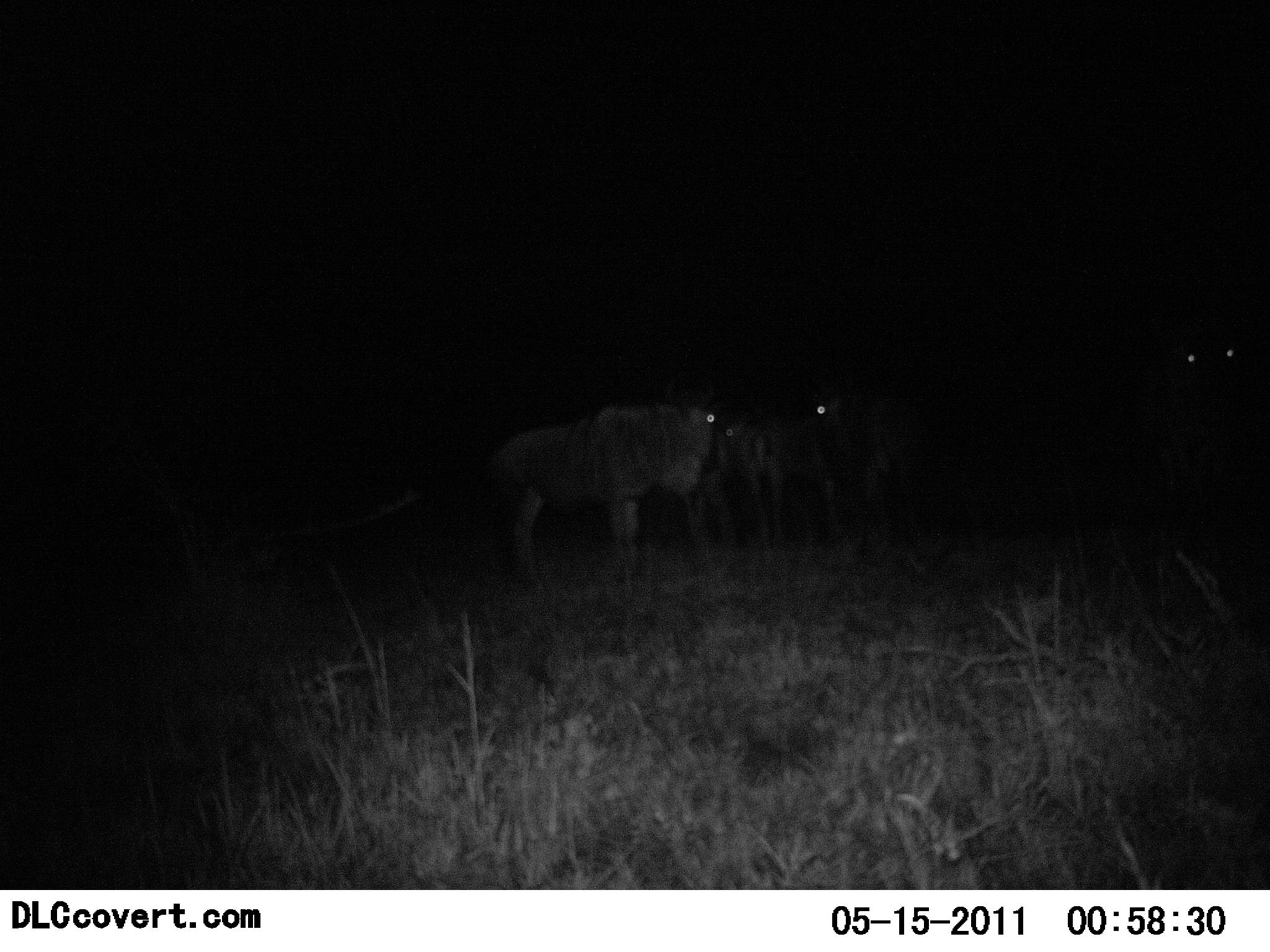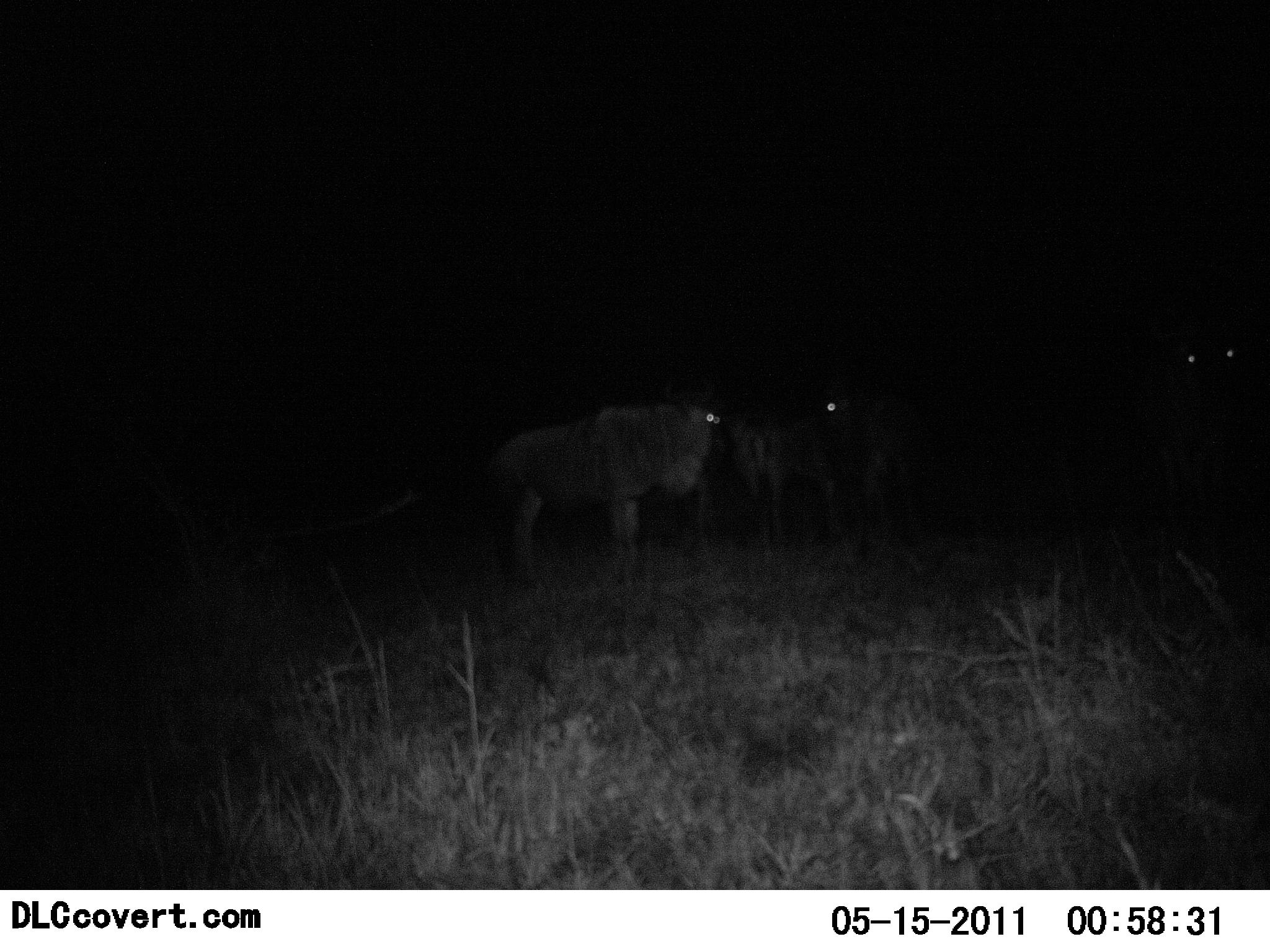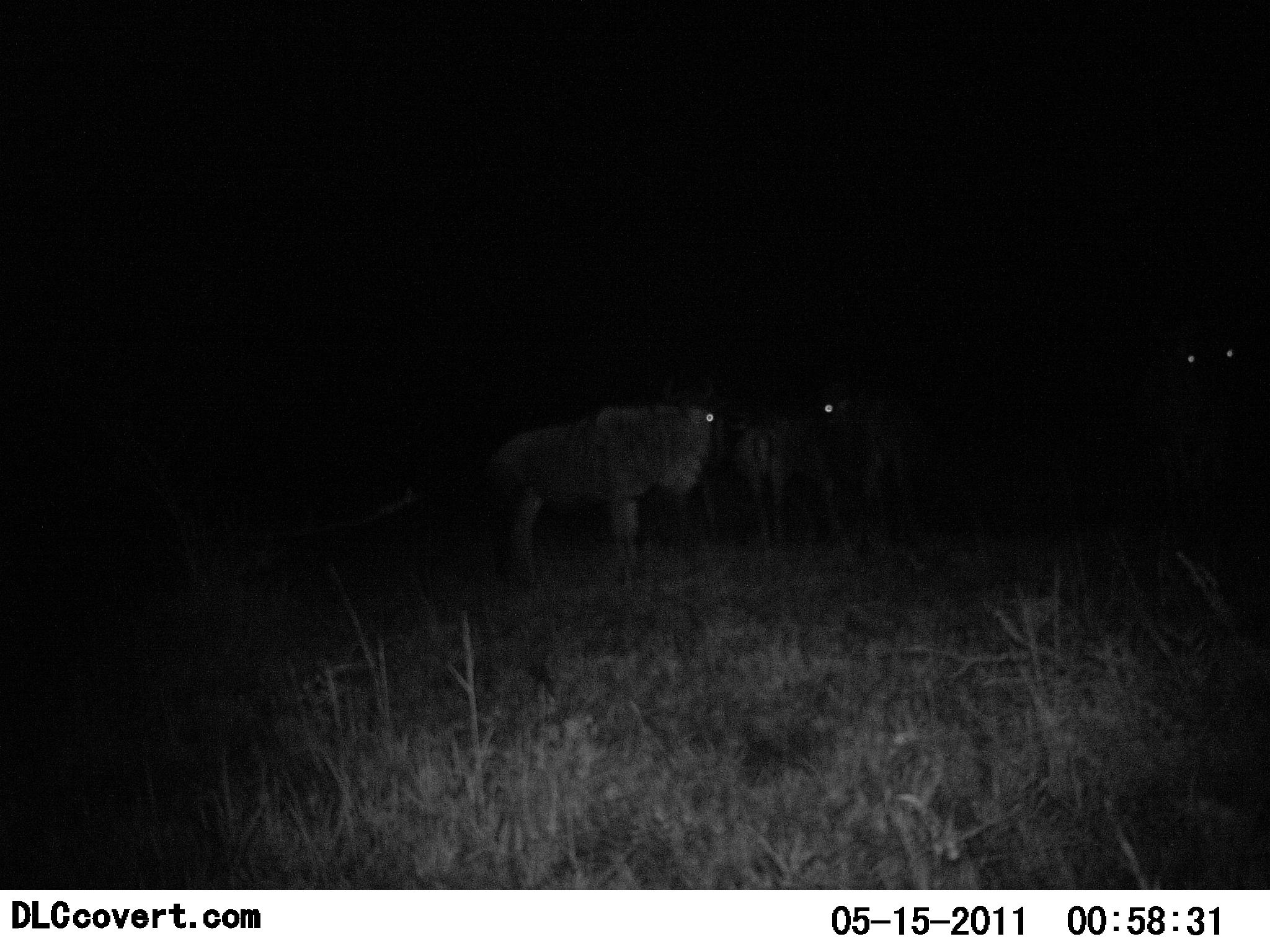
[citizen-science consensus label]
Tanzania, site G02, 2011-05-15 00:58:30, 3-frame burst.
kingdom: Animalia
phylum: Chordata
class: Mammalia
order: Artiodactyla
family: Bovidae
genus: Connochaetes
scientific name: Connochaetes taurinus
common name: blue wildebeest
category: wildebeest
Wildebeest (blue wildebeest) (Connochaetes taurinus), count 4. Behavior (volunteer vote fractions): standing 100%, resting 0%, moving 8%, interacting 0%. Young present (vote fraction): 0%. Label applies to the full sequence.